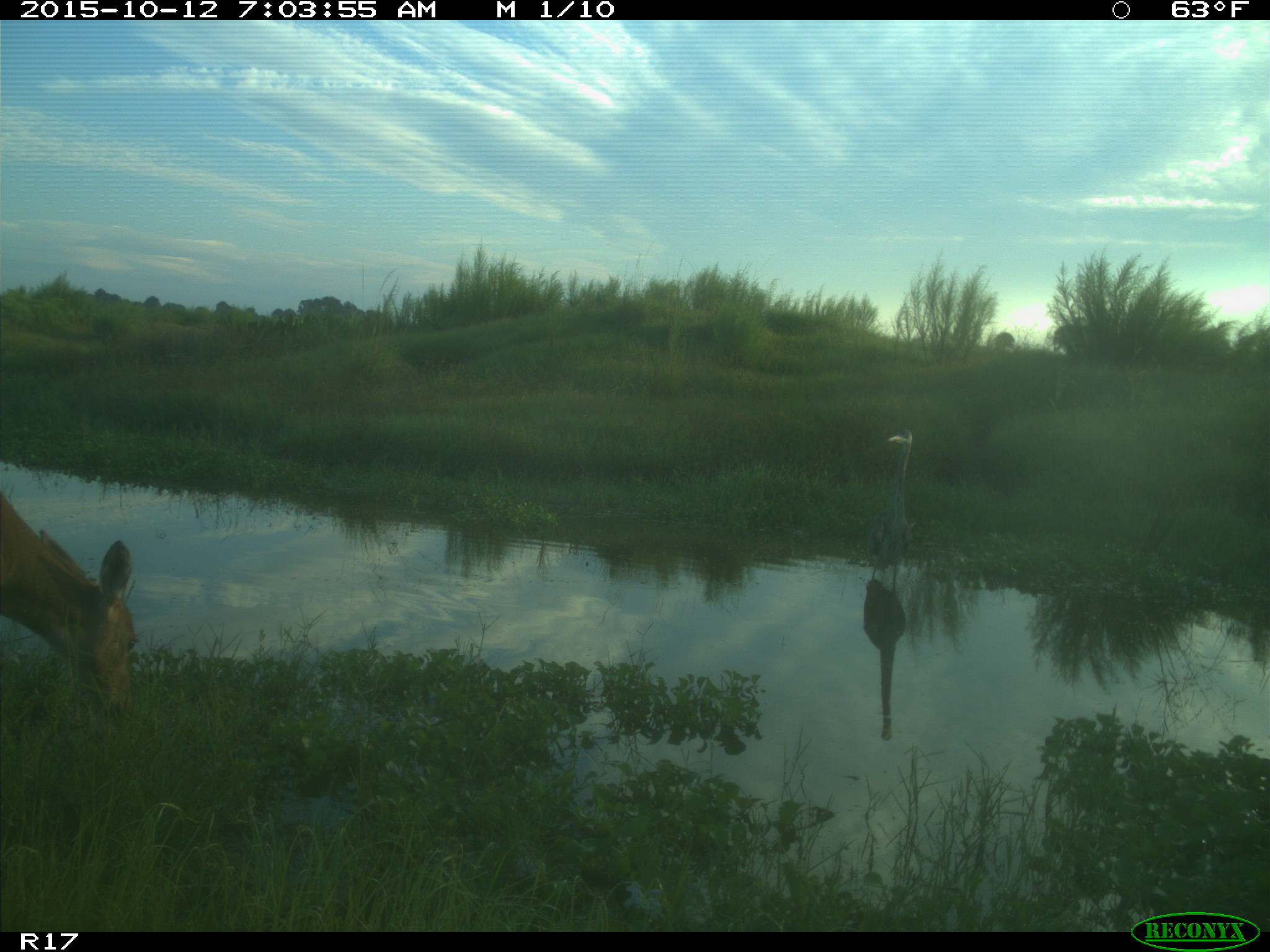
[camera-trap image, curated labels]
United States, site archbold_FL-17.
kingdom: Animalia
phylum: Chordata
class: Mammalia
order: Artiodactyla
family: Cervidae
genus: Odocoileus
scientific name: Odocoileus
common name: deer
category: unidentified deer